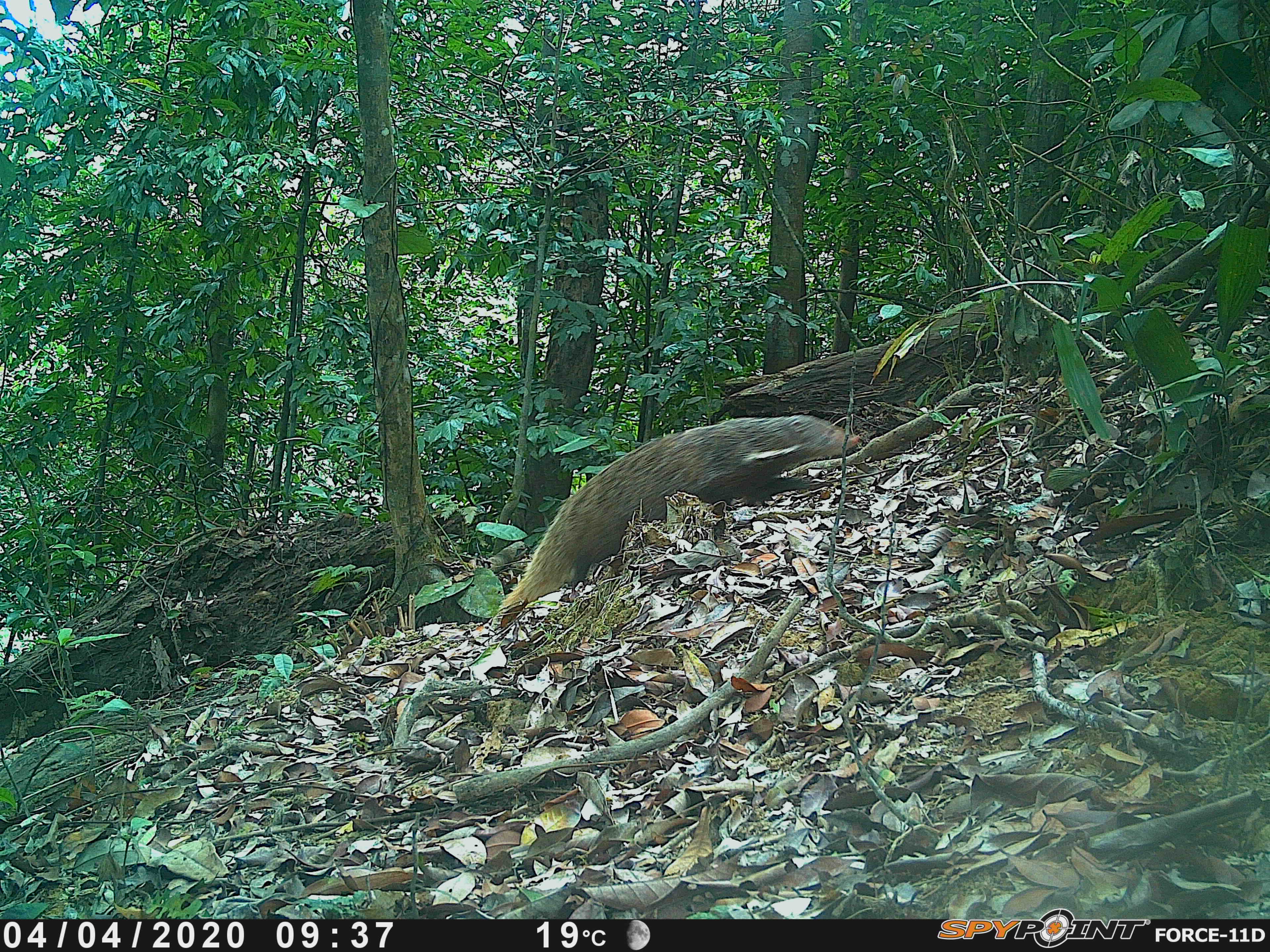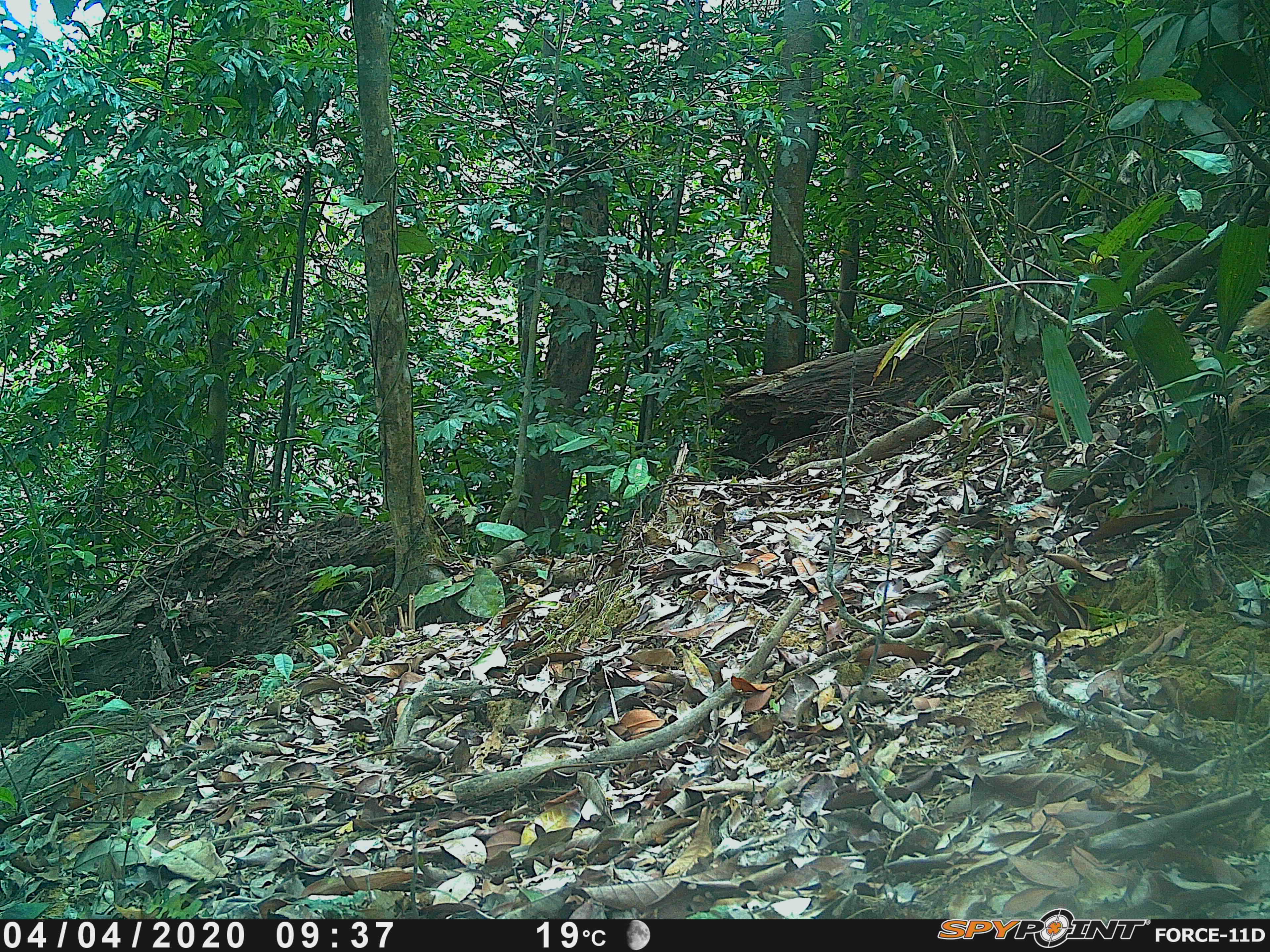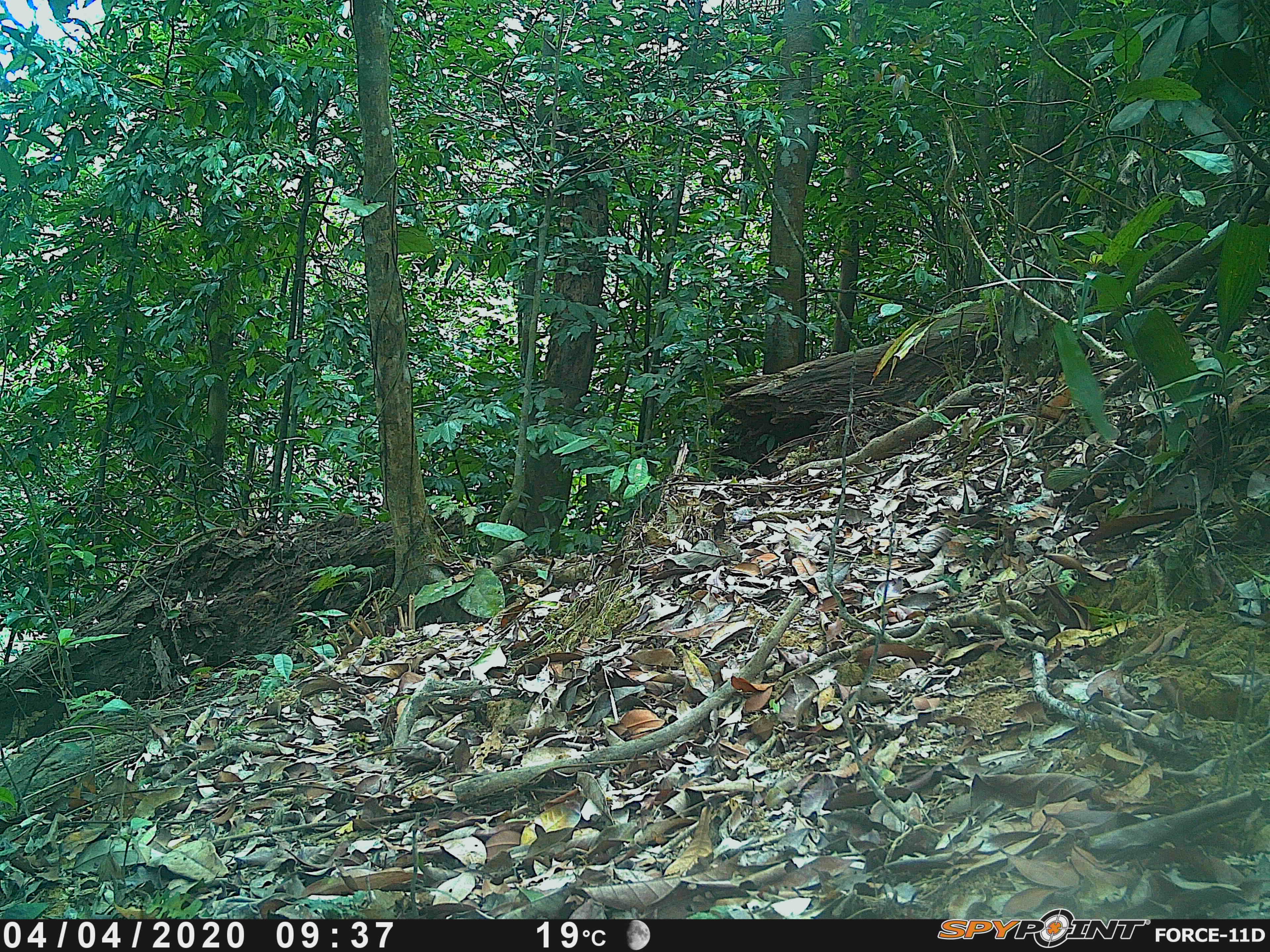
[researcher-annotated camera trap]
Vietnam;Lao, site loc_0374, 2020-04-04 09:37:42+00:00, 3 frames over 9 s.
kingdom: Animalia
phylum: Chordata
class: Mammalia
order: Carnivora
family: Herpestidae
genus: Urva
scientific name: Urva urva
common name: crab-eating mongoose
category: crab eating mongoose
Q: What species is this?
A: Crab eating mongoose (crab-eating mongoose) (Urva urva).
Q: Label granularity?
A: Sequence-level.